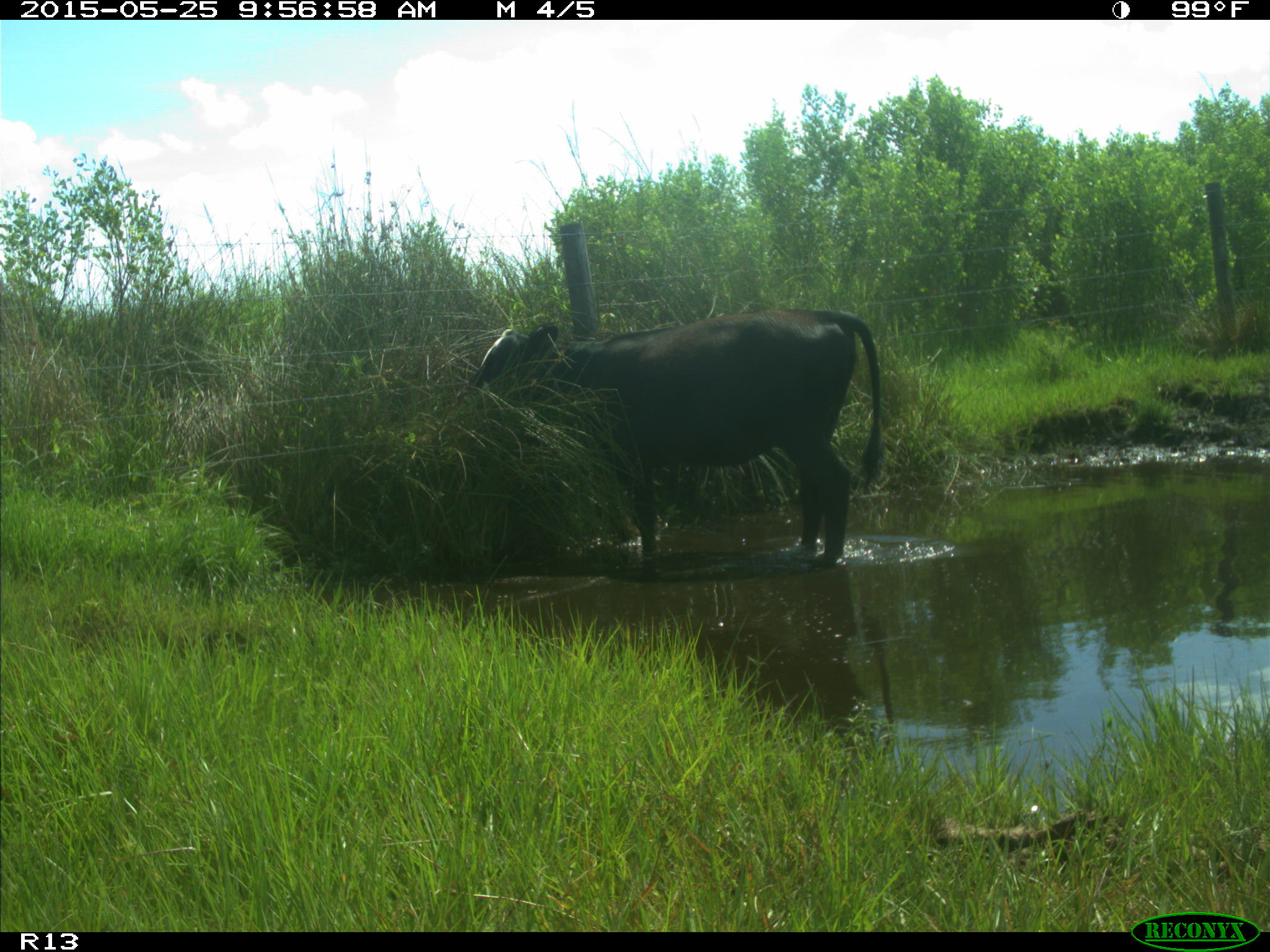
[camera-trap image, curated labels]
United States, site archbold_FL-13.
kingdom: Animalia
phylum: Chordata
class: Mammalia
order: Artiodactyla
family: Bovidae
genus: Bos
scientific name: Bos taurus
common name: domestic cow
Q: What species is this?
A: Bos taurus (domestic cow).